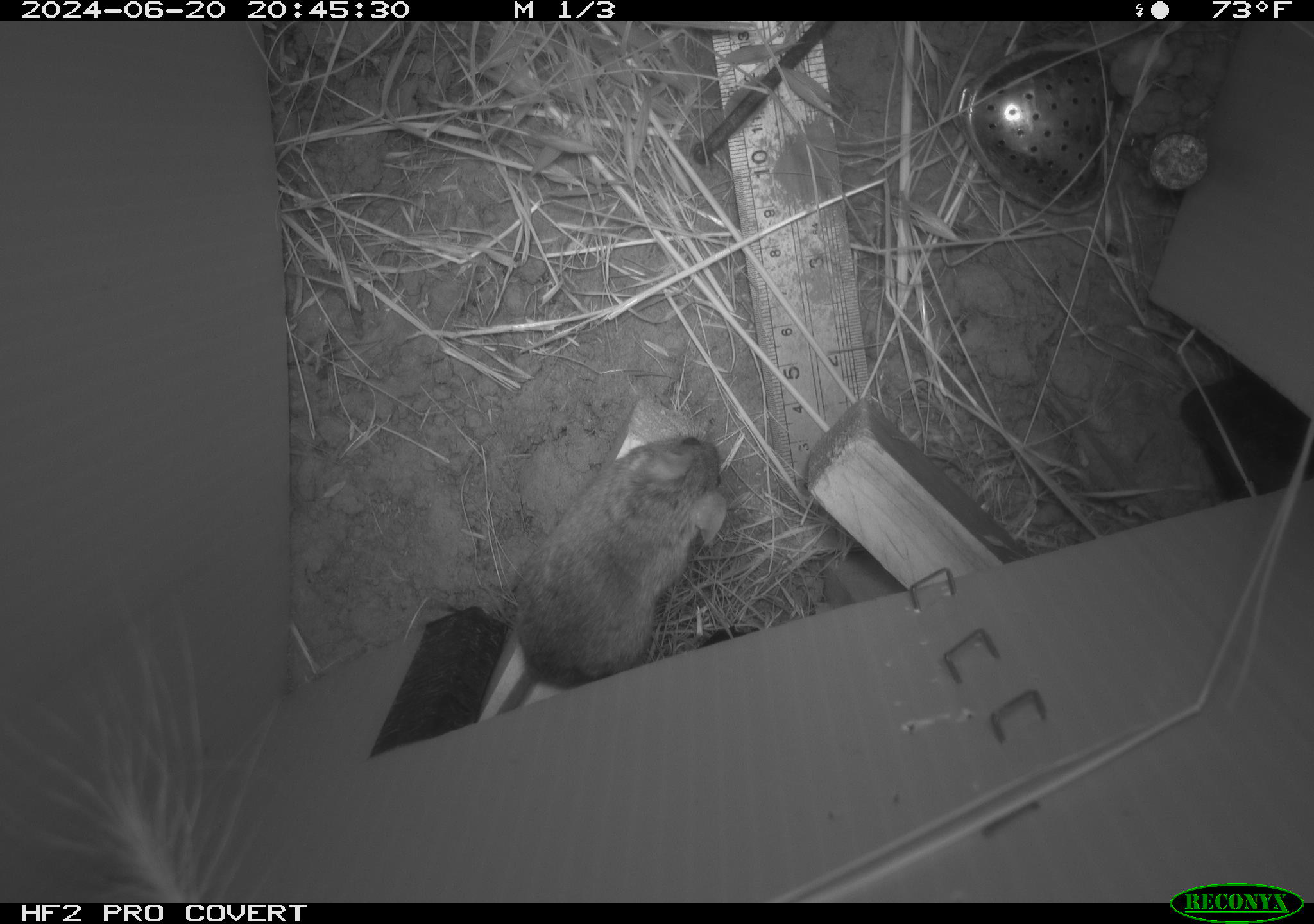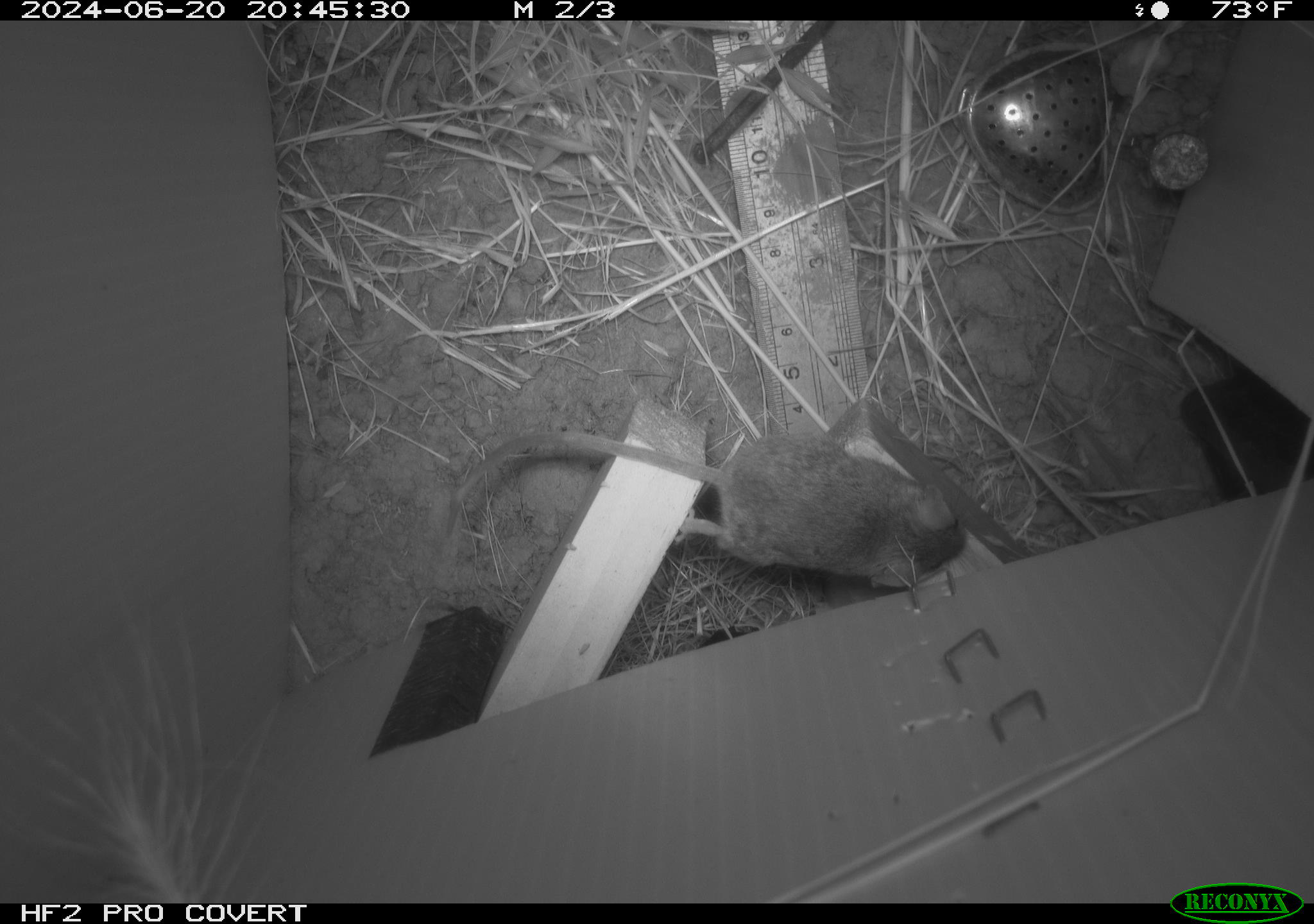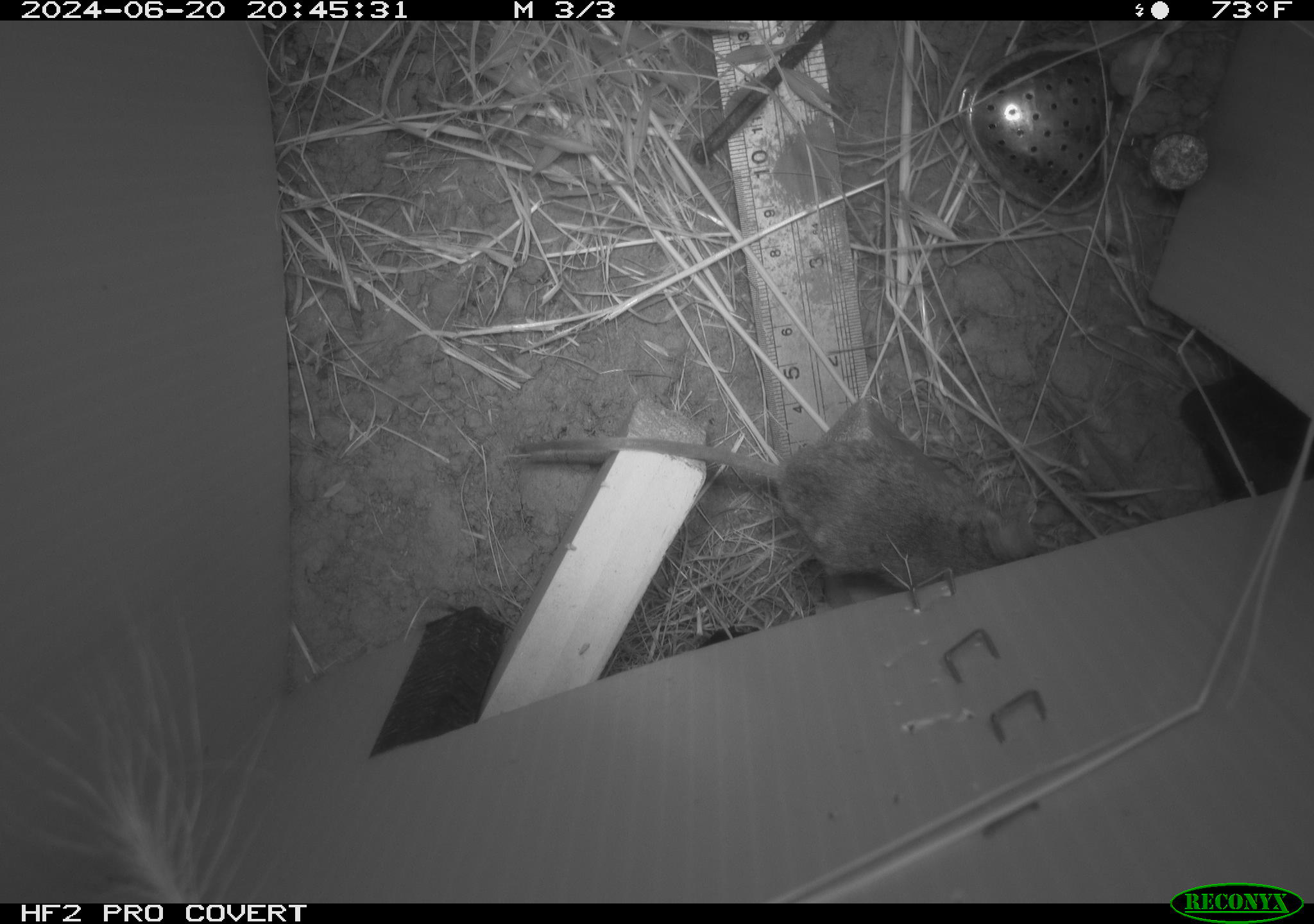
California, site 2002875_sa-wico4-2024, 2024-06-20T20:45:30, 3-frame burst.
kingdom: Animalia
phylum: Chordata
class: Mammalia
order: Rodentia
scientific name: Rodentia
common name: rodent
Rodent (Rodentia).